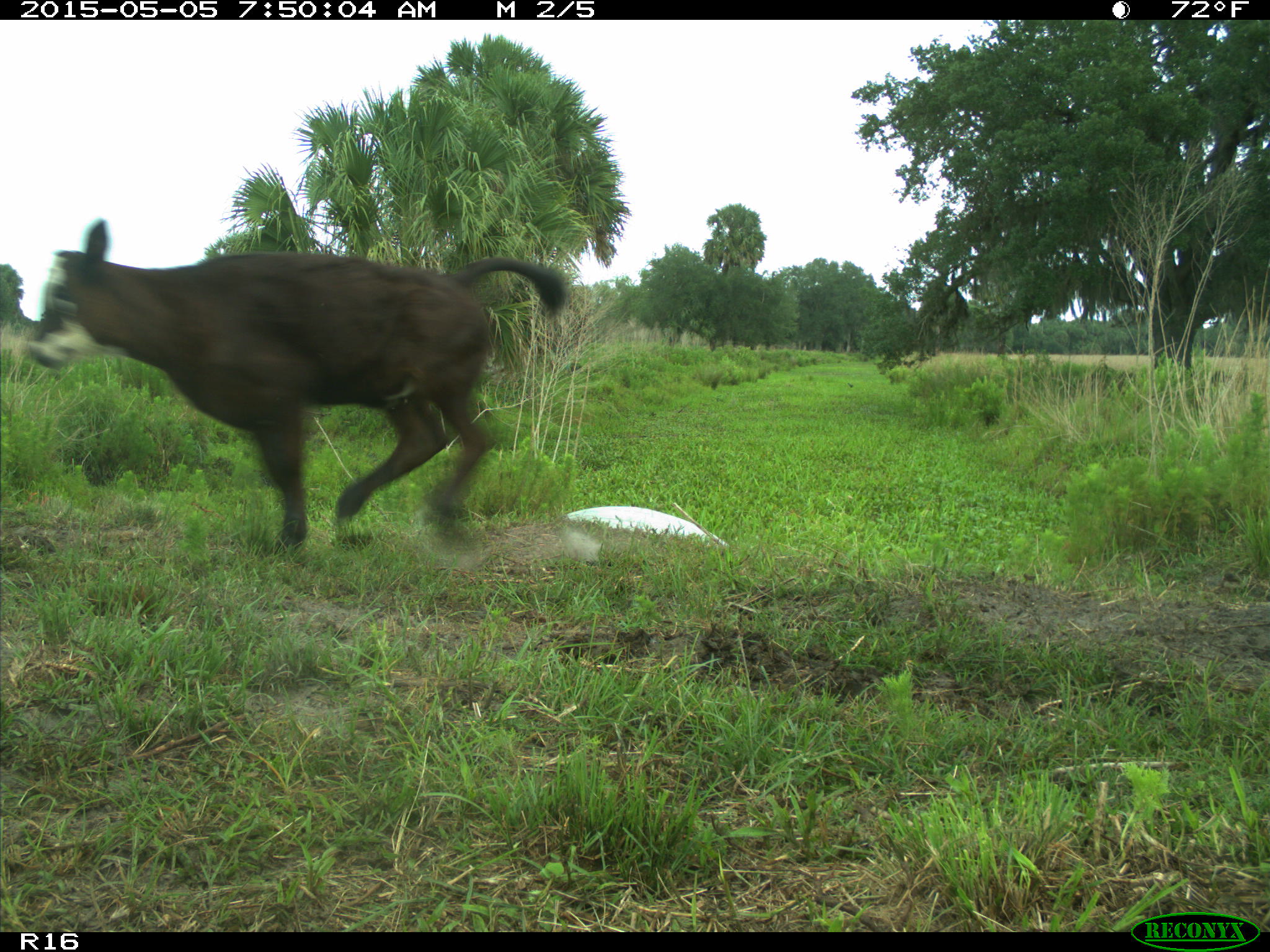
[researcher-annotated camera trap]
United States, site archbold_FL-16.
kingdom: Animalia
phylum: Chordata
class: Mammalia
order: Artiodactyla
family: Bovidae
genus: Bos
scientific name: Bos taurus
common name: domestic cow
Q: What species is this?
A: Bos taurus (domestic cow).